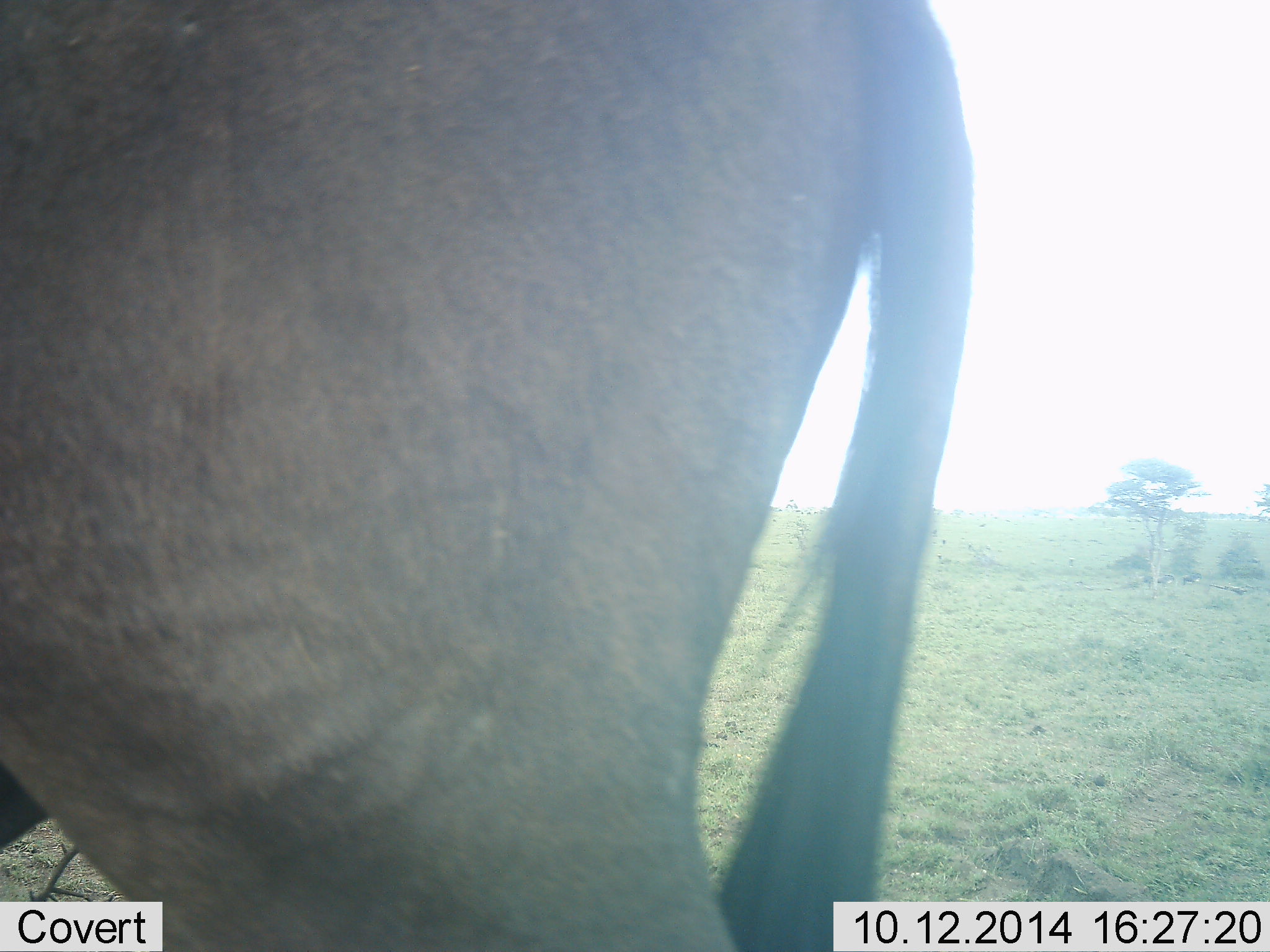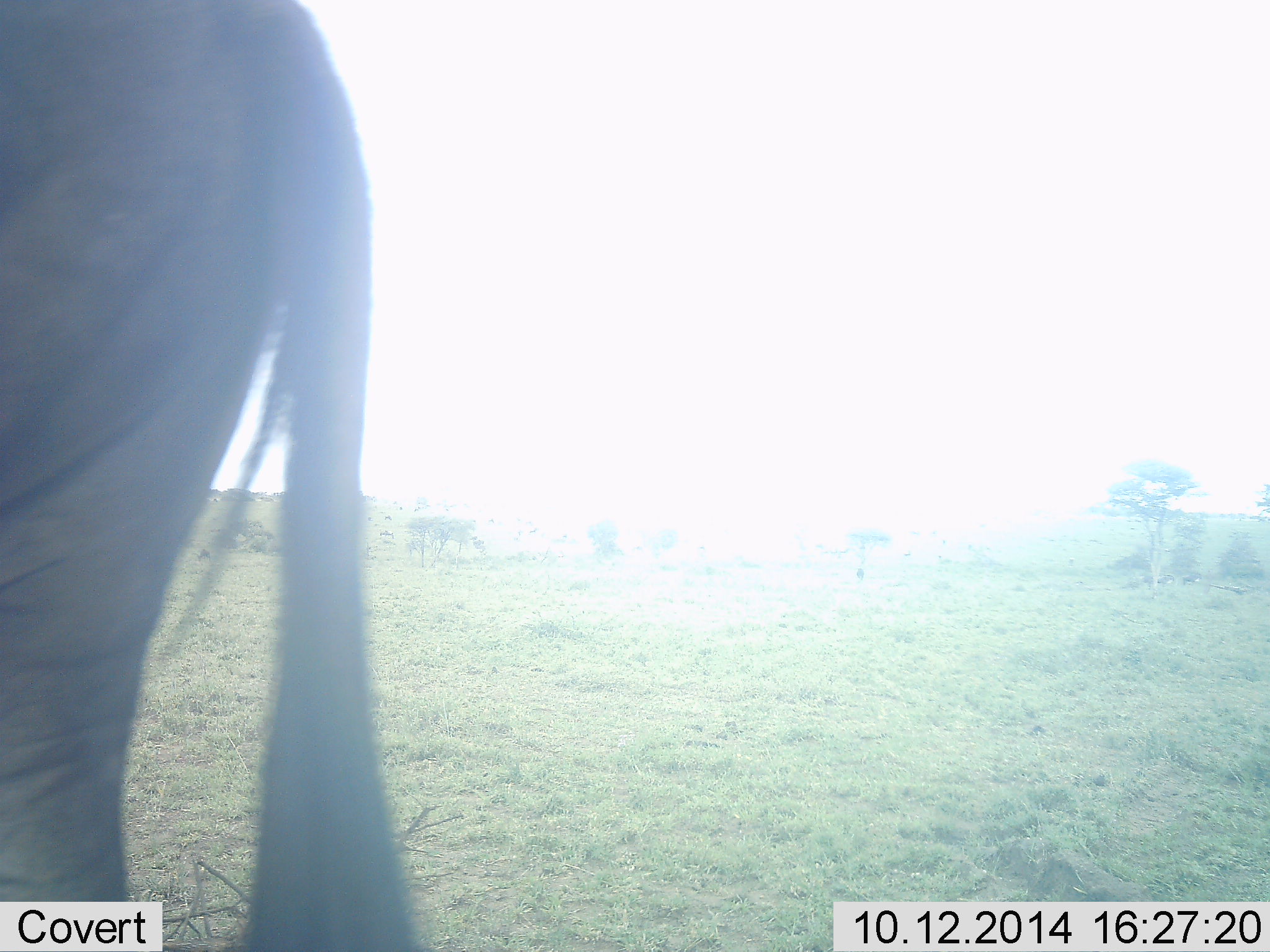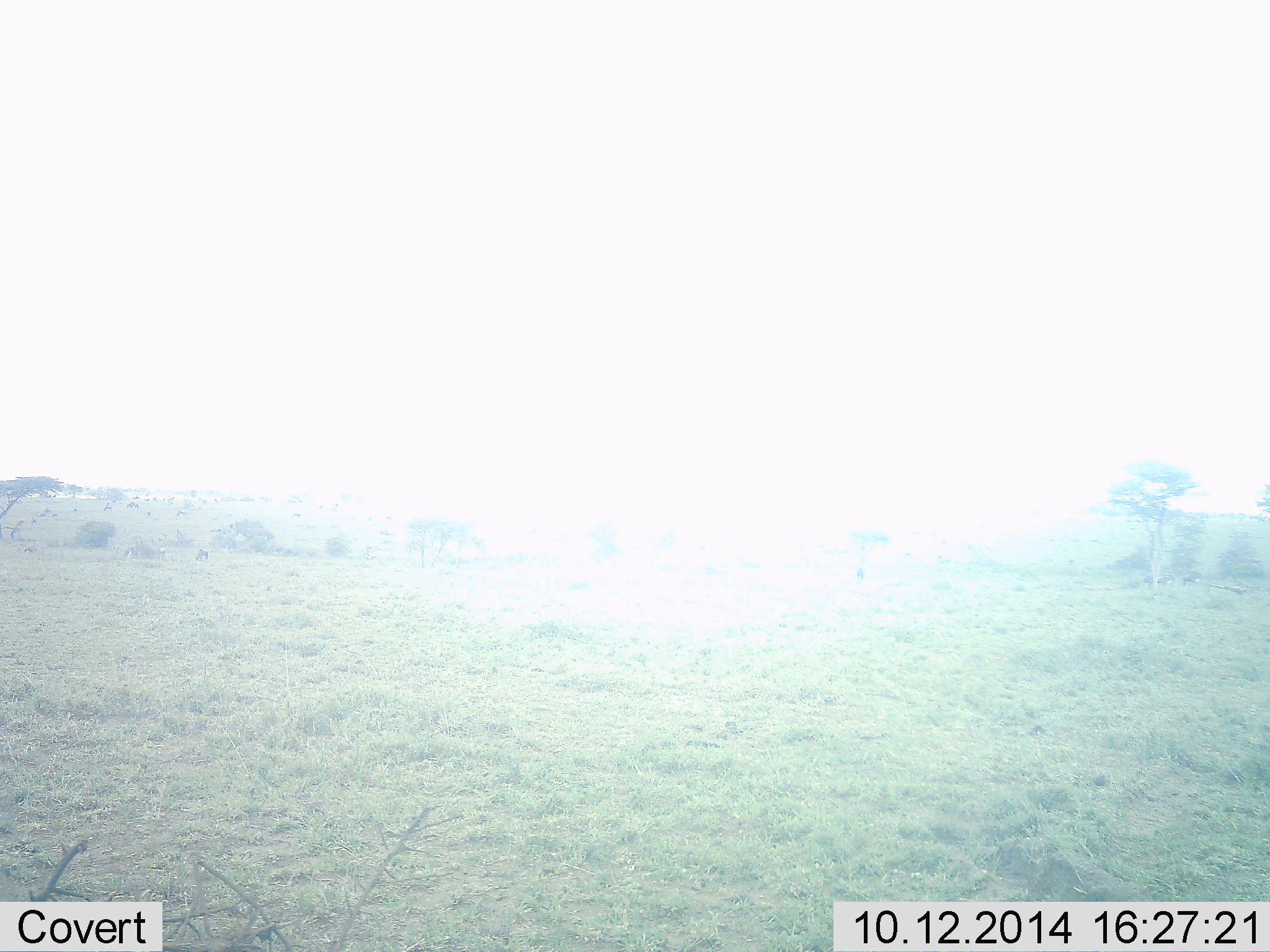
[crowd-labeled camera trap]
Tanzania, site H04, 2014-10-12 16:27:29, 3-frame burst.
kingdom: Animalia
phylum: Chordata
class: Mammalia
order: Artiodactyla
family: Bovidae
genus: Connochaetes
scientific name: Connochaetes taurinus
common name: blue wildebeest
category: wildebeest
Wildebeest (blue wildebeest) (Connochaetes taurinus), count 1. Behavior (volunteer vote fractions): standing 10%, resting 0%, moving 90%, interacting 0%. Young present (vote fraction): 0%. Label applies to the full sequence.